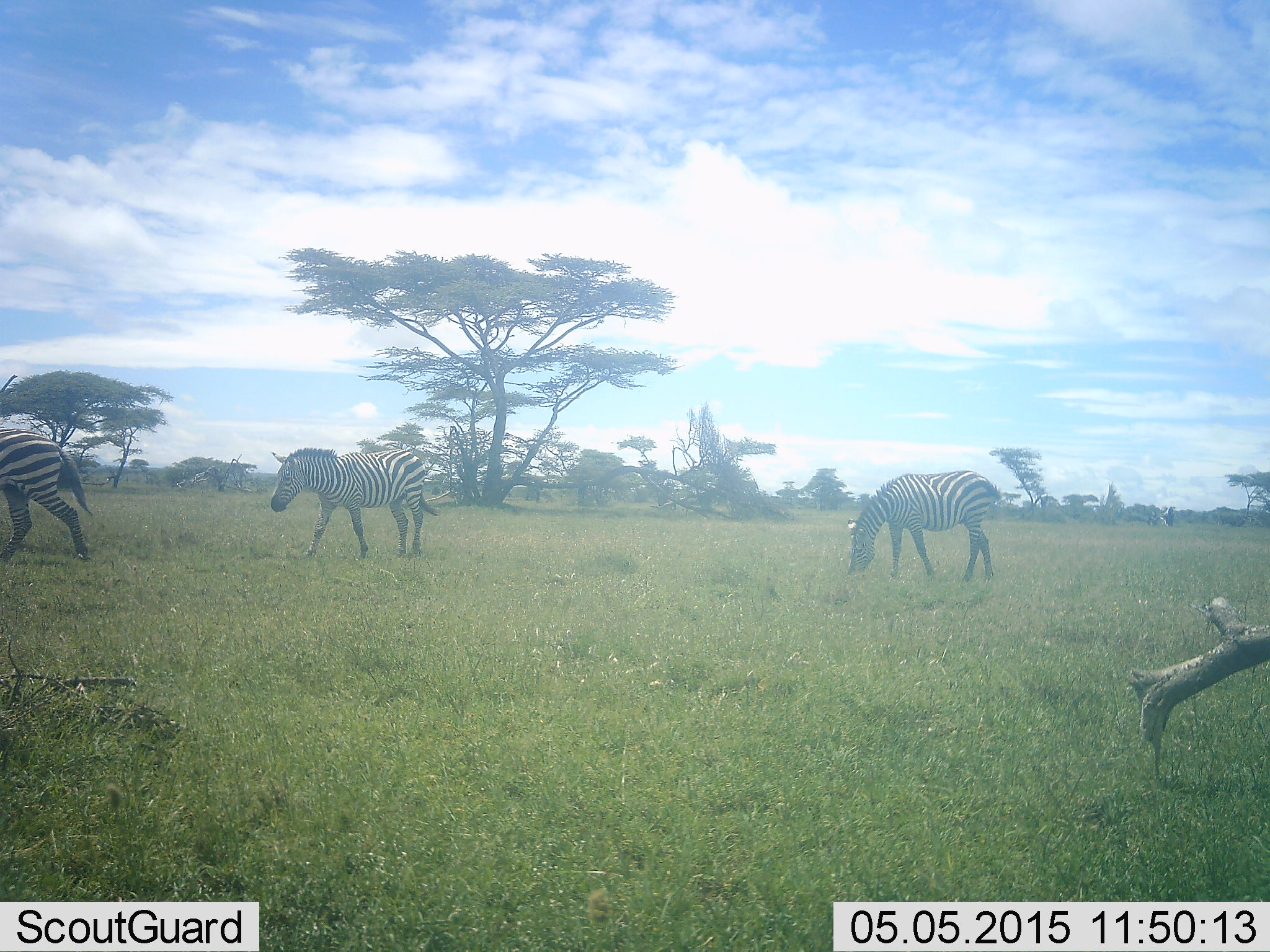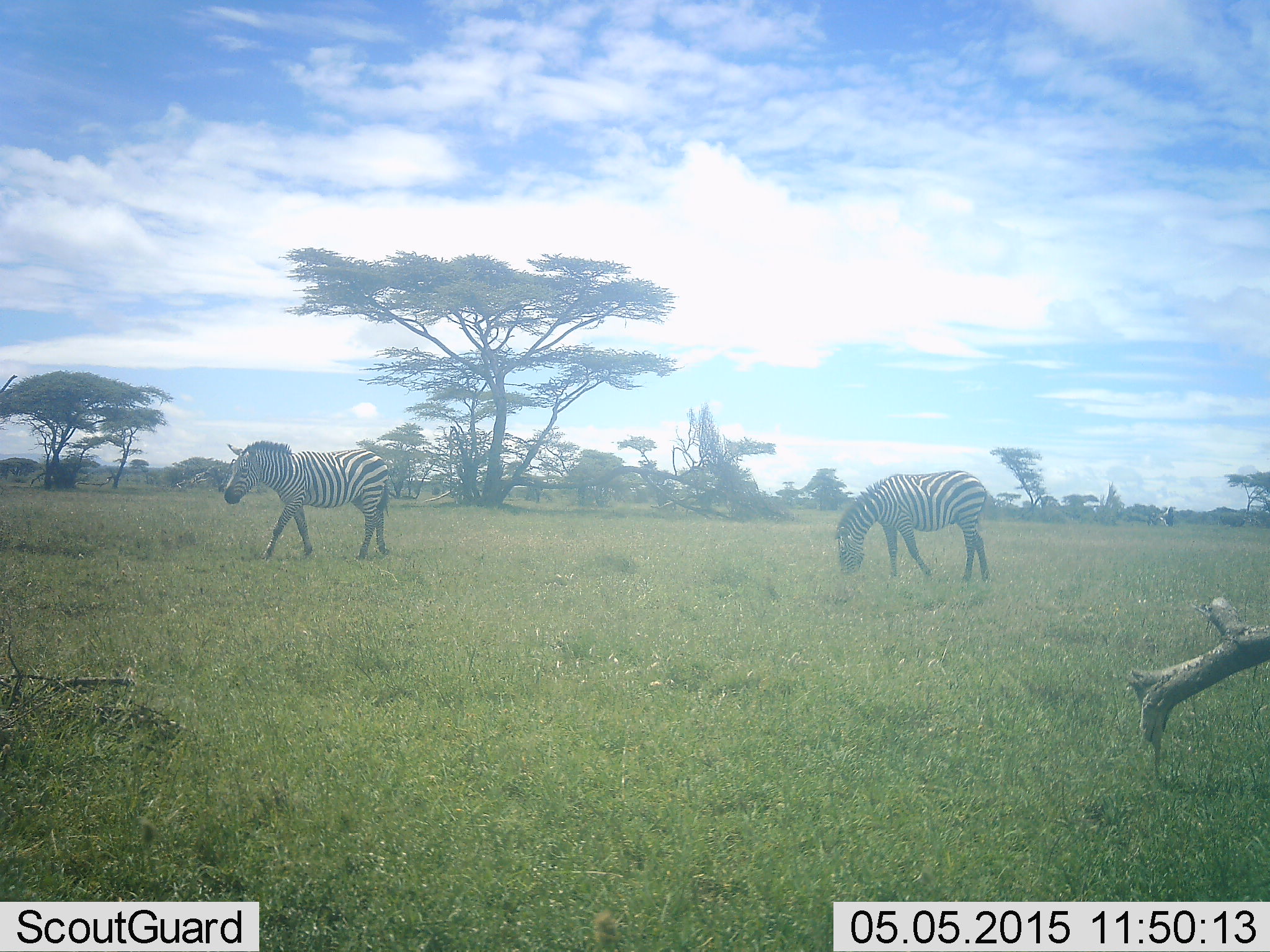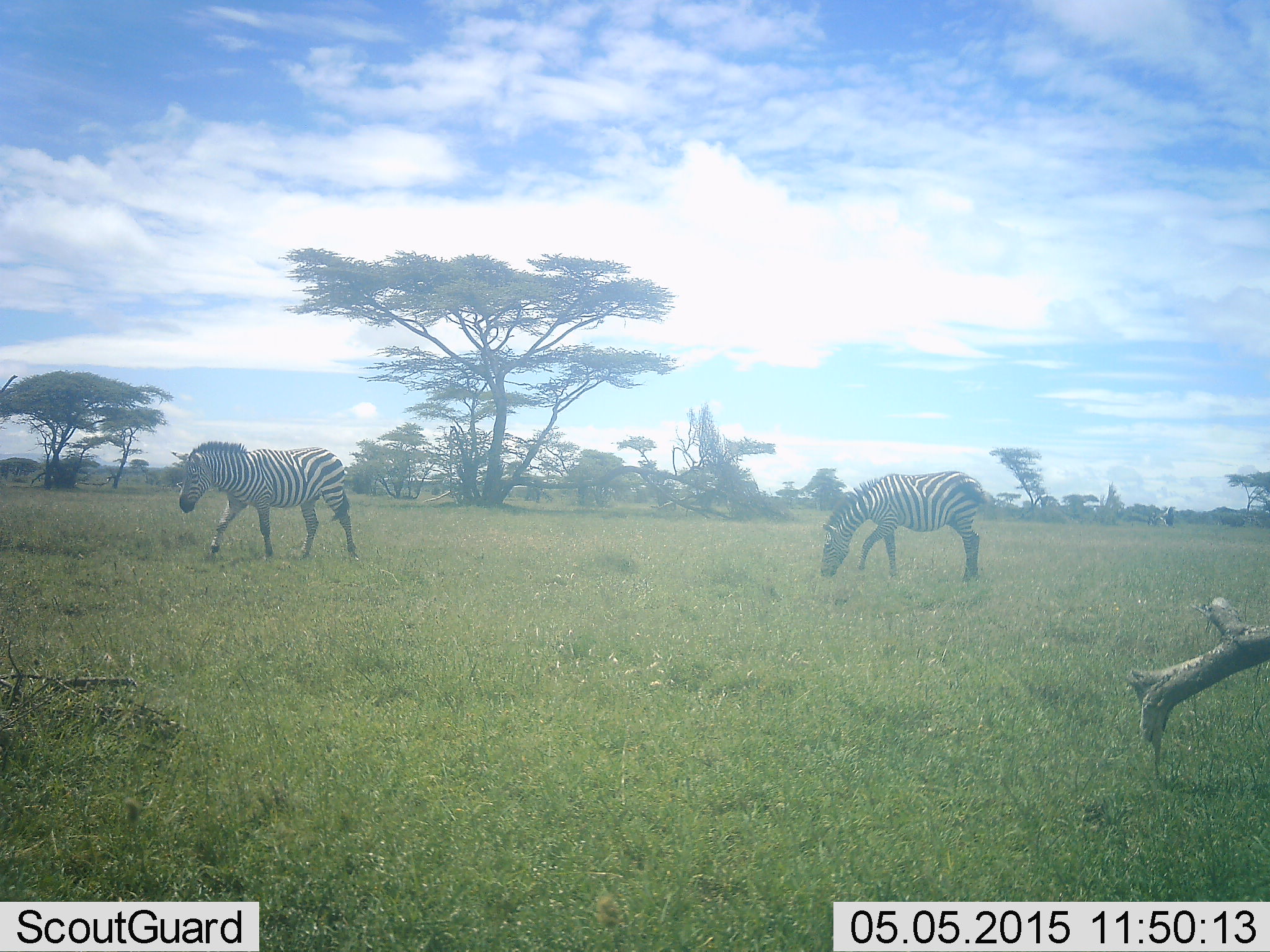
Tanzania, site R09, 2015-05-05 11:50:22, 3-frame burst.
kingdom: Animalia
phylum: Chordata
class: Mammalia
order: Perissodactyla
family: Equidae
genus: Equus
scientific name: Equus quagga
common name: plains zebra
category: zebra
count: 3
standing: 30%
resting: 0%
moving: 90%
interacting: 0%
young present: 0%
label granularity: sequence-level